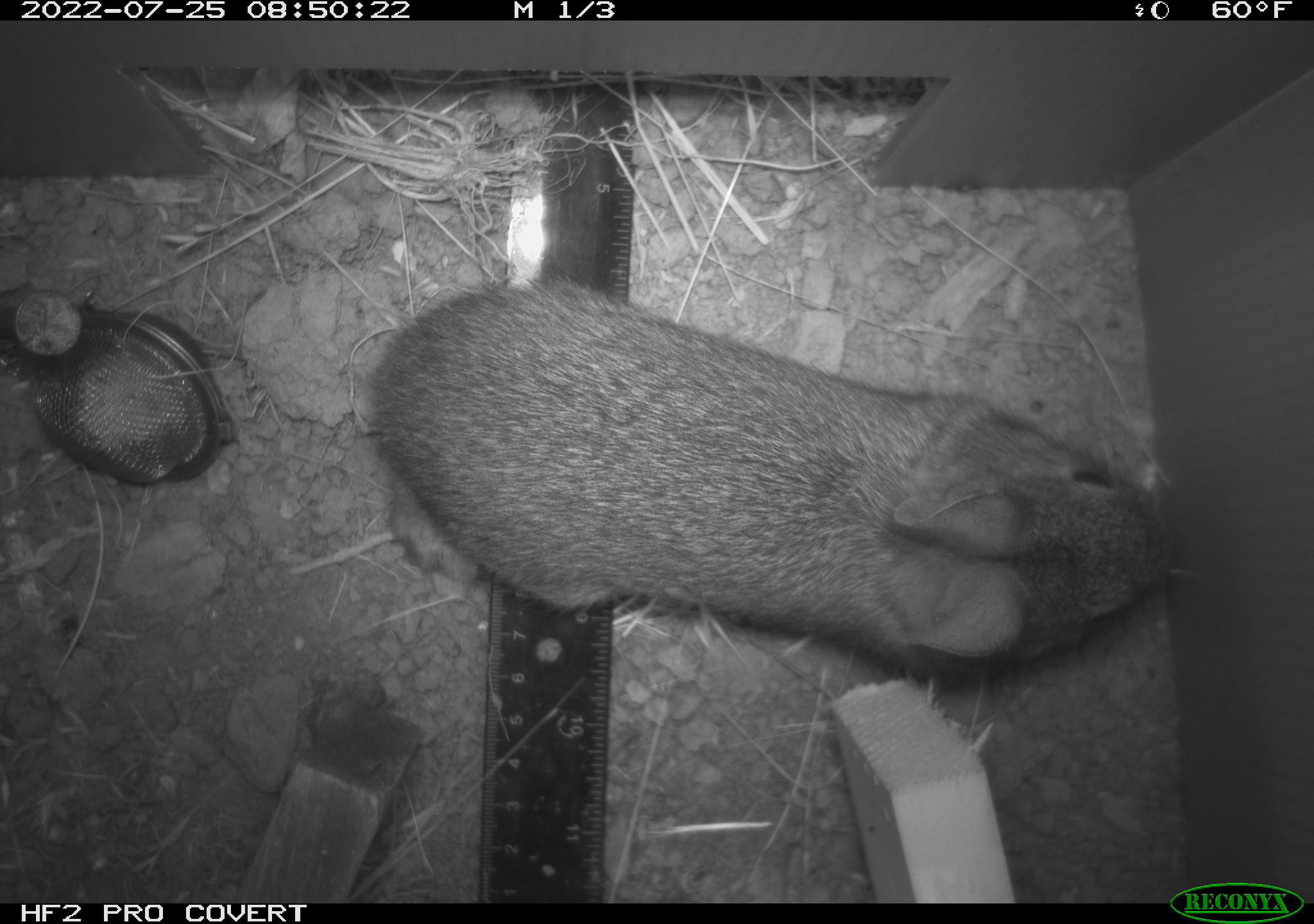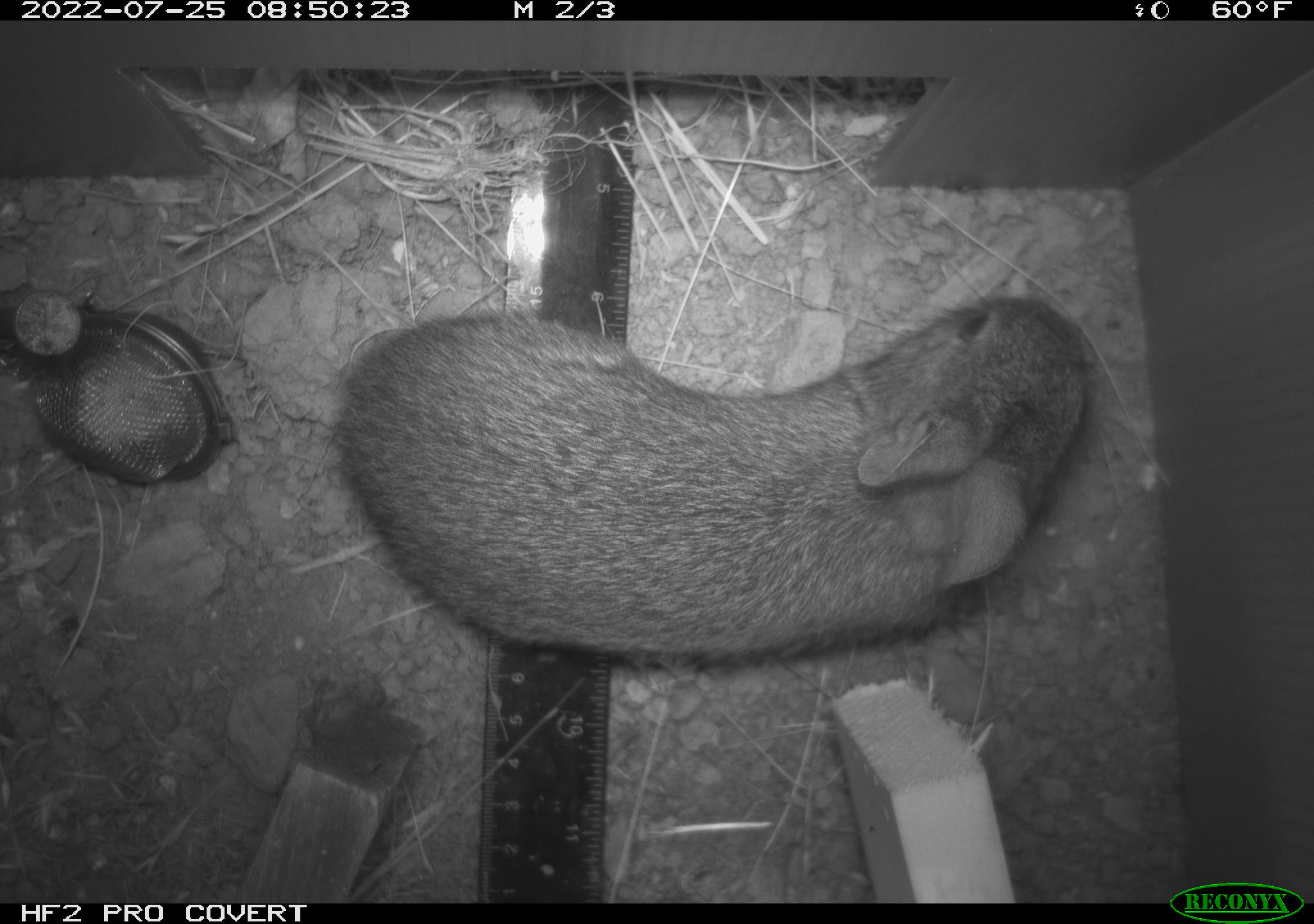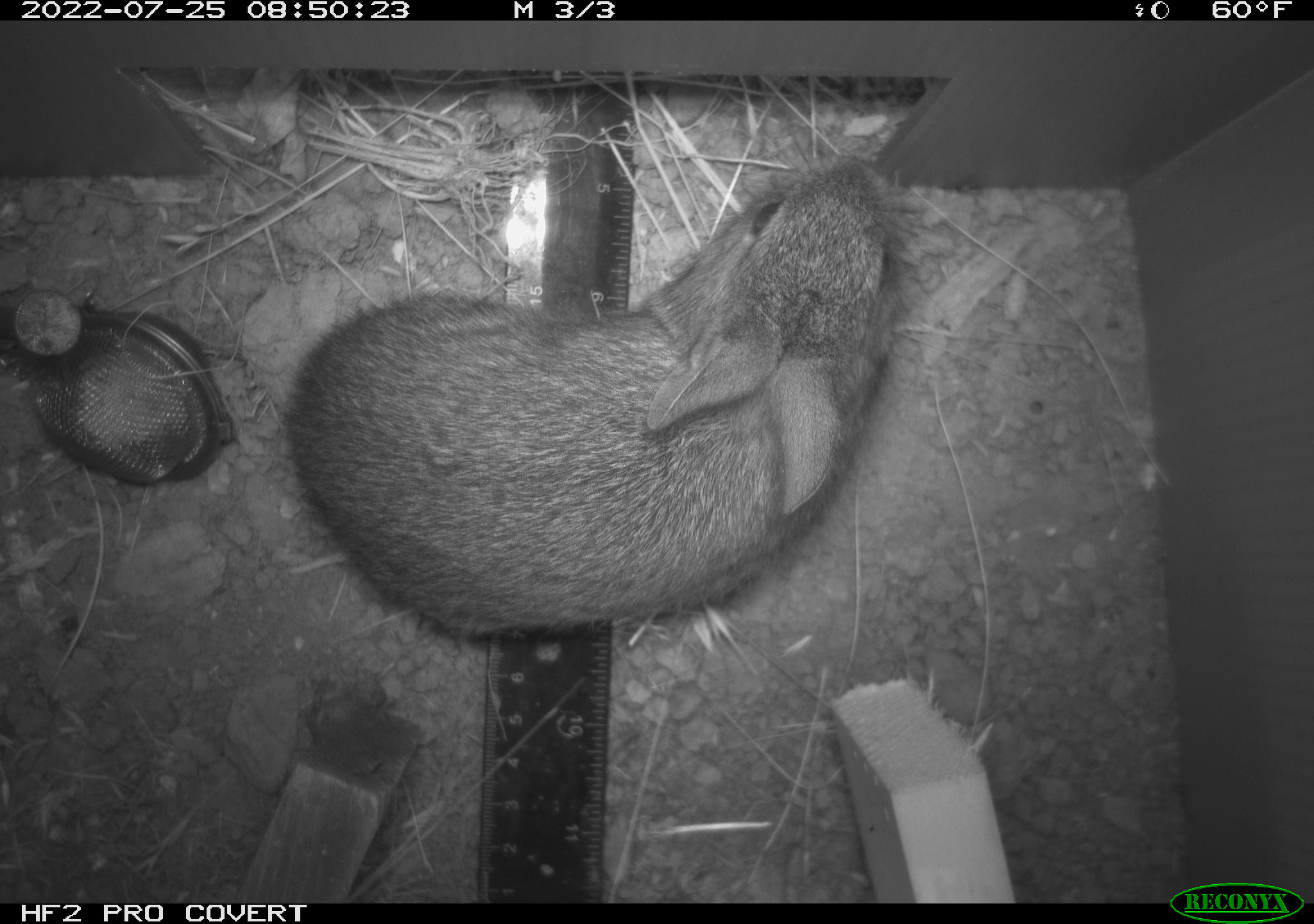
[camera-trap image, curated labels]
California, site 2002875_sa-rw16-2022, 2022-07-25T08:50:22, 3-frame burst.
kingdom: Animalia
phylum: Chordata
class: Mammalia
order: Lagomorpha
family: Leporidae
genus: Sylvilagus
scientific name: Sylvilagus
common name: cottontail rabbits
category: sylvilagus species